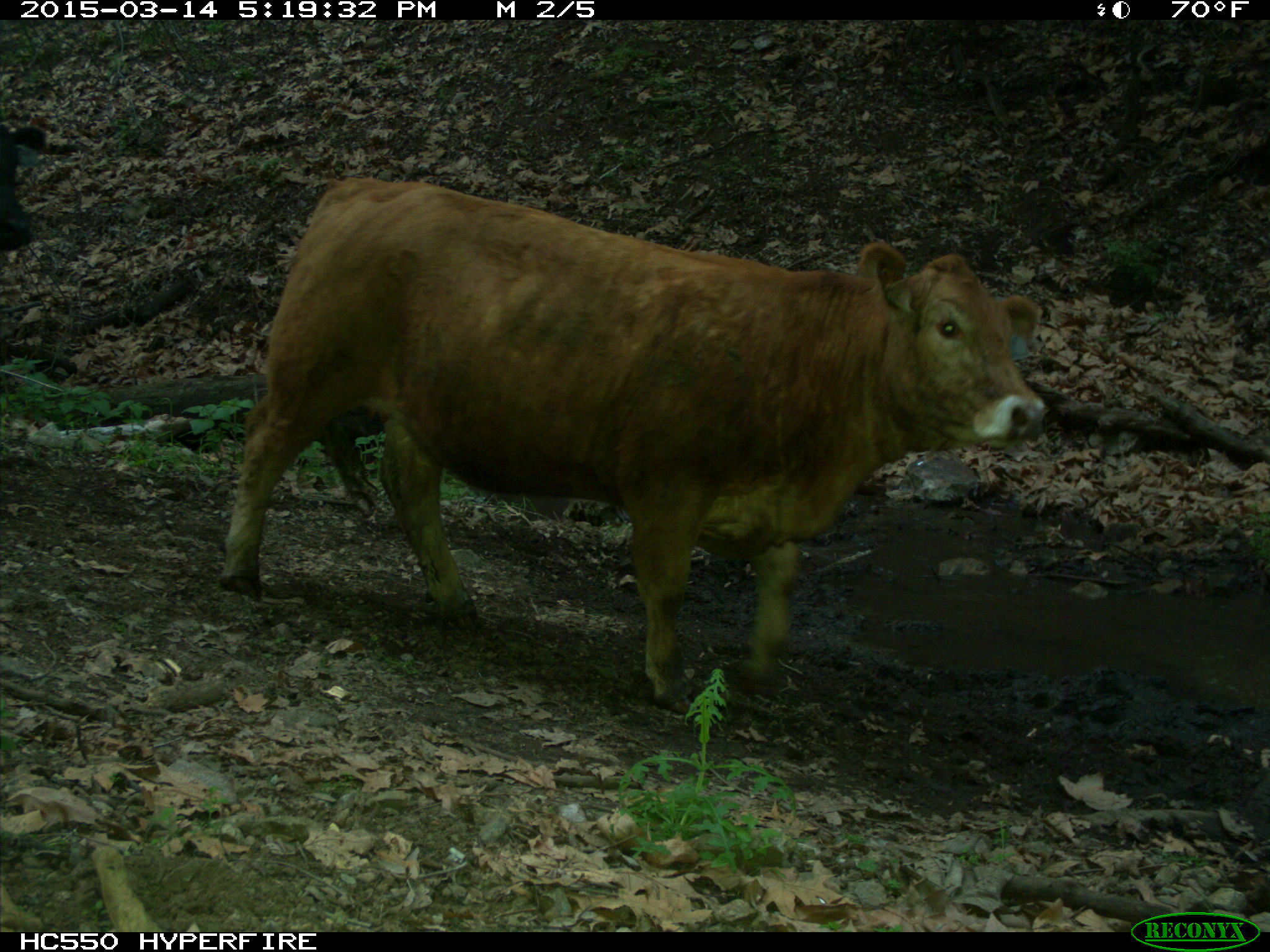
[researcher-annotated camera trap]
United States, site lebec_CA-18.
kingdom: Animalia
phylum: Chordata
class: Mammalia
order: Artiodactyla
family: Bovidae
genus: Bos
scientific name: Bos taurus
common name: domestic cow